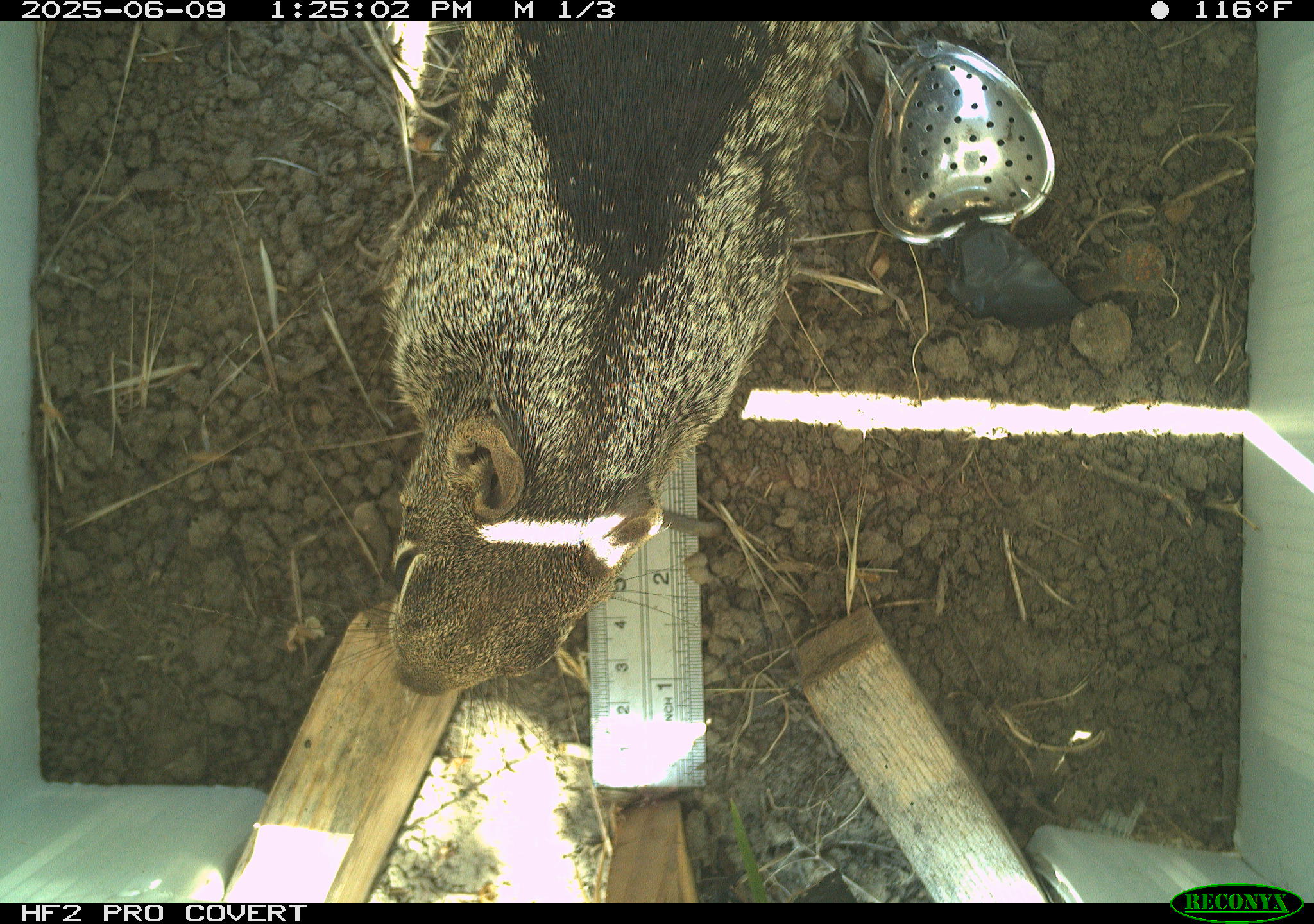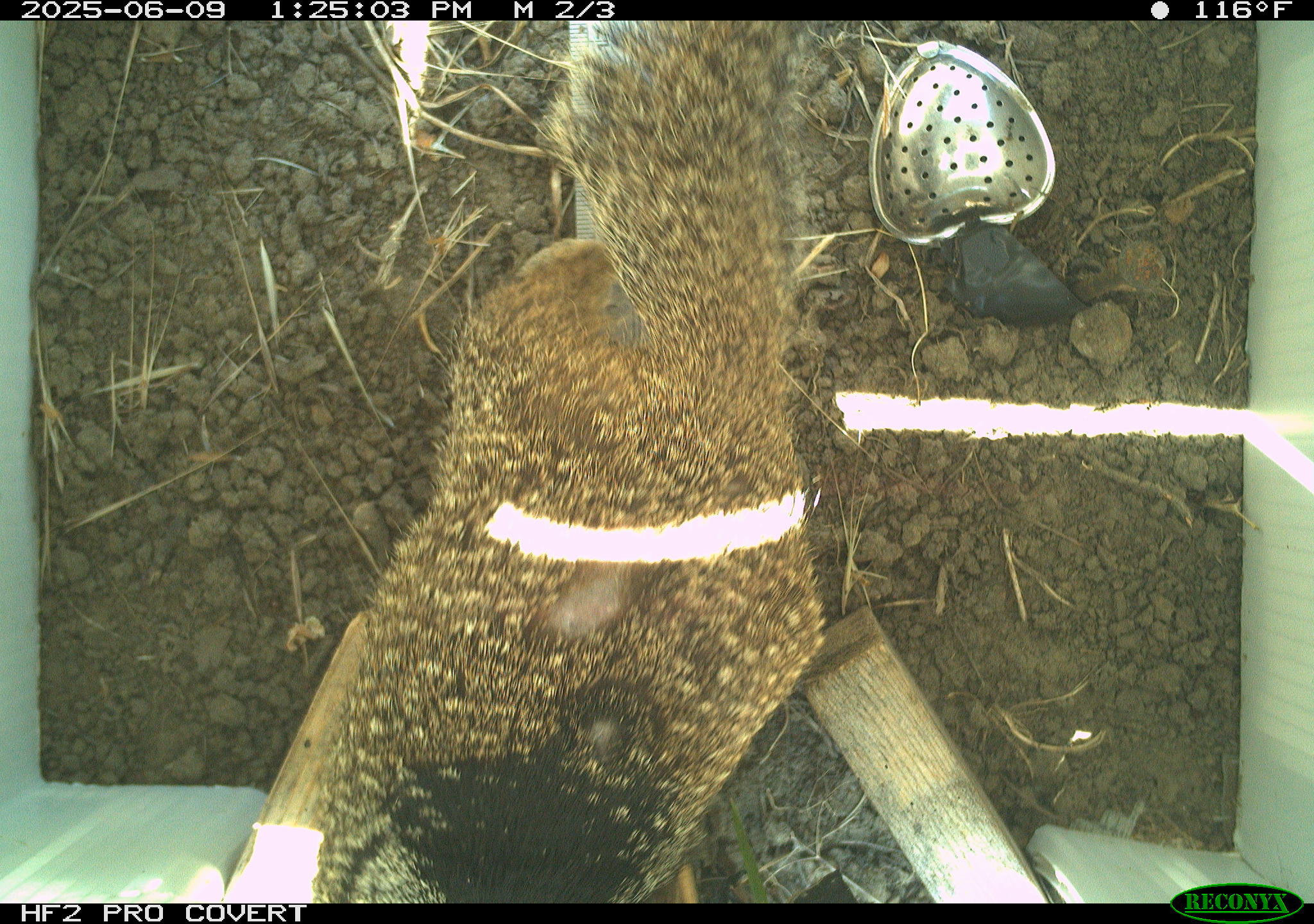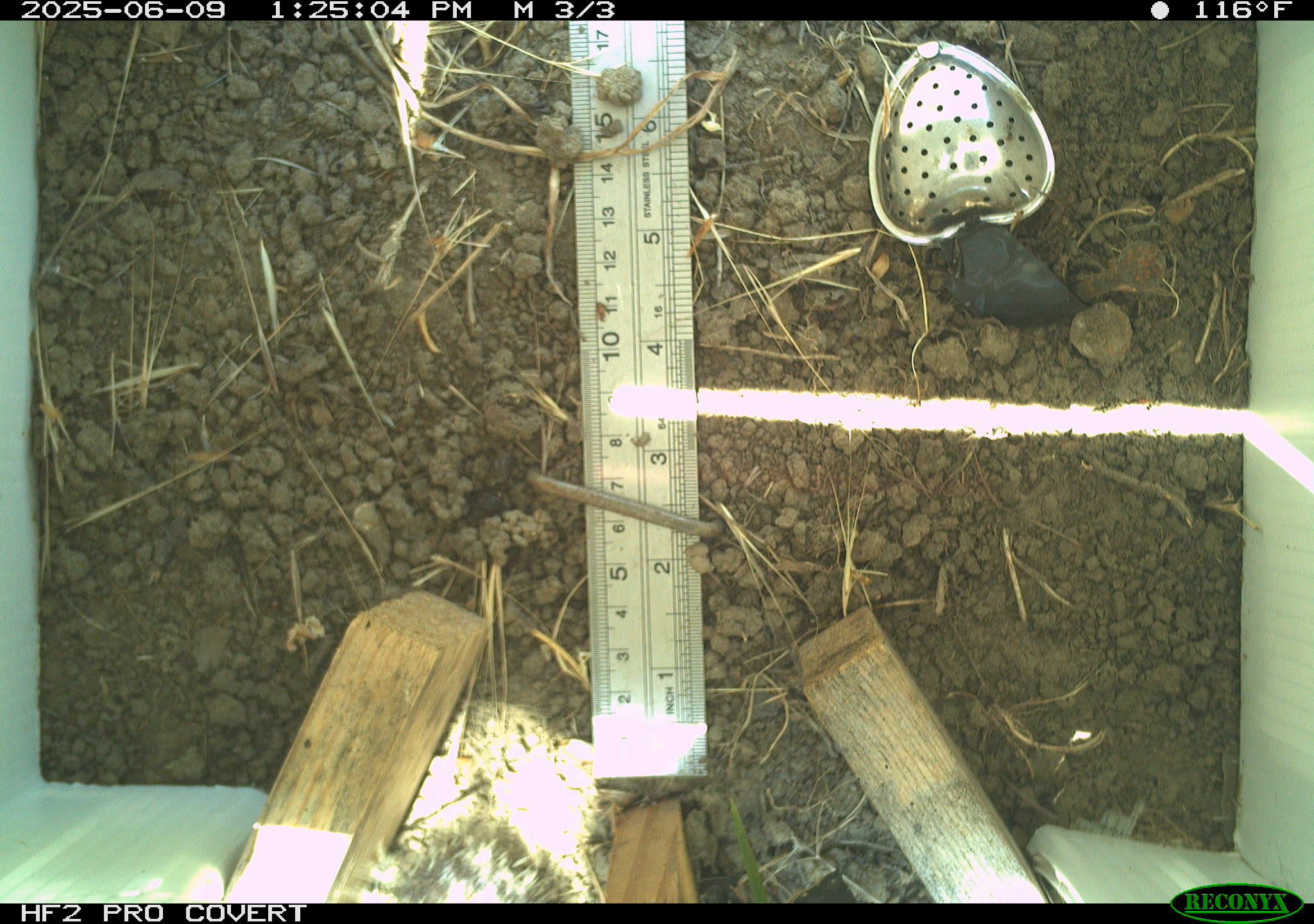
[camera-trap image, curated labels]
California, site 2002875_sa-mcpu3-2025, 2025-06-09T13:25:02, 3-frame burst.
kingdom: Animalia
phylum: Chordata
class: Mammalia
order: Rodentia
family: Sciuridae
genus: Otospermophilus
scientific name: Otospermophilus beecheyi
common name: california ground squirrel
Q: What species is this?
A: California ground squirrel (Otospermophilus beecheyi).